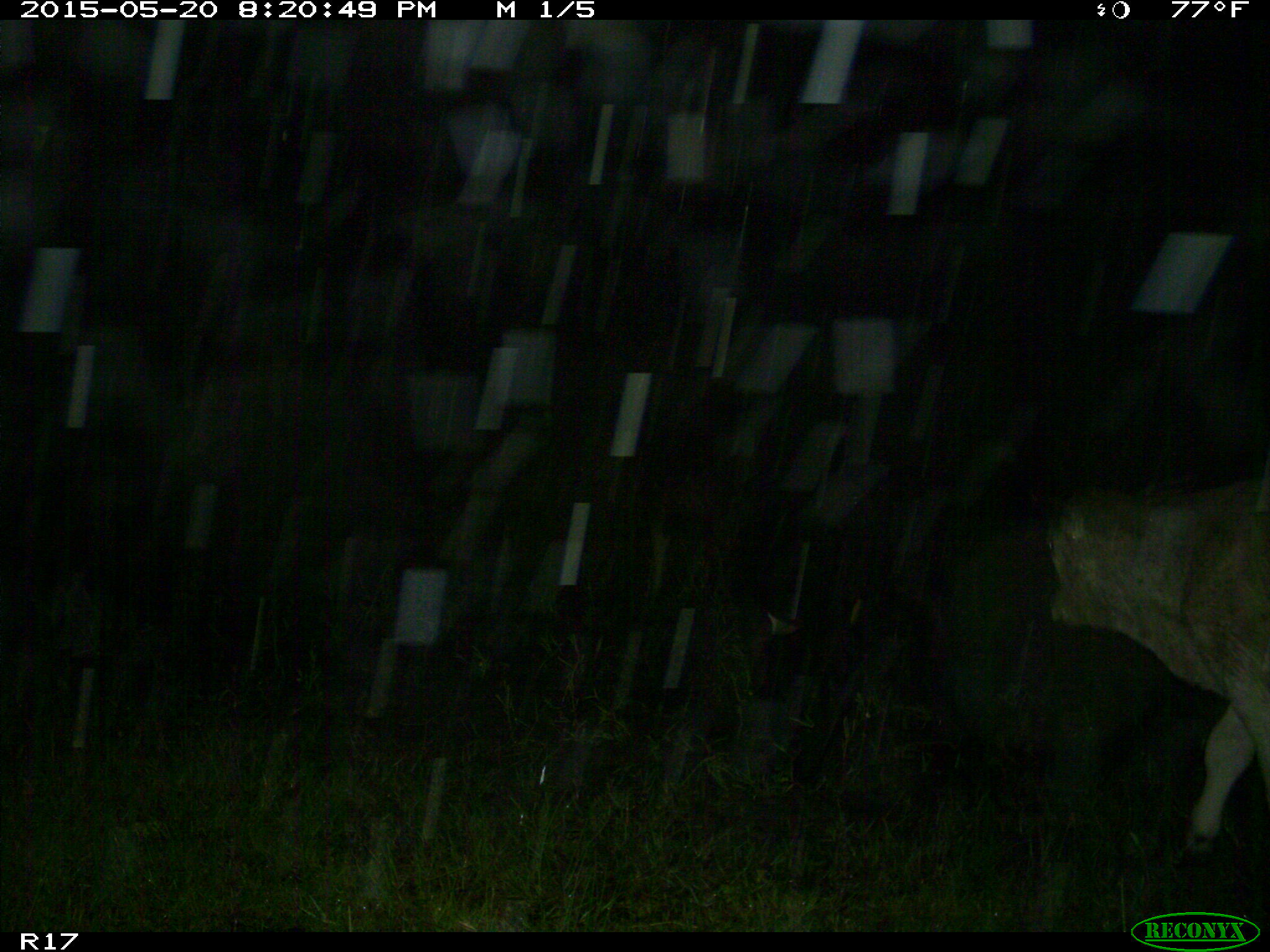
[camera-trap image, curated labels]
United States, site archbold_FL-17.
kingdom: Animalia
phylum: Chordata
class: Mammalia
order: Artiodactyla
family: Bovidae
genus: Bos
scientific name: Bos taurus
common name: domestic cow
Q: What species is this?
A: Bos taurus (domestic cow).